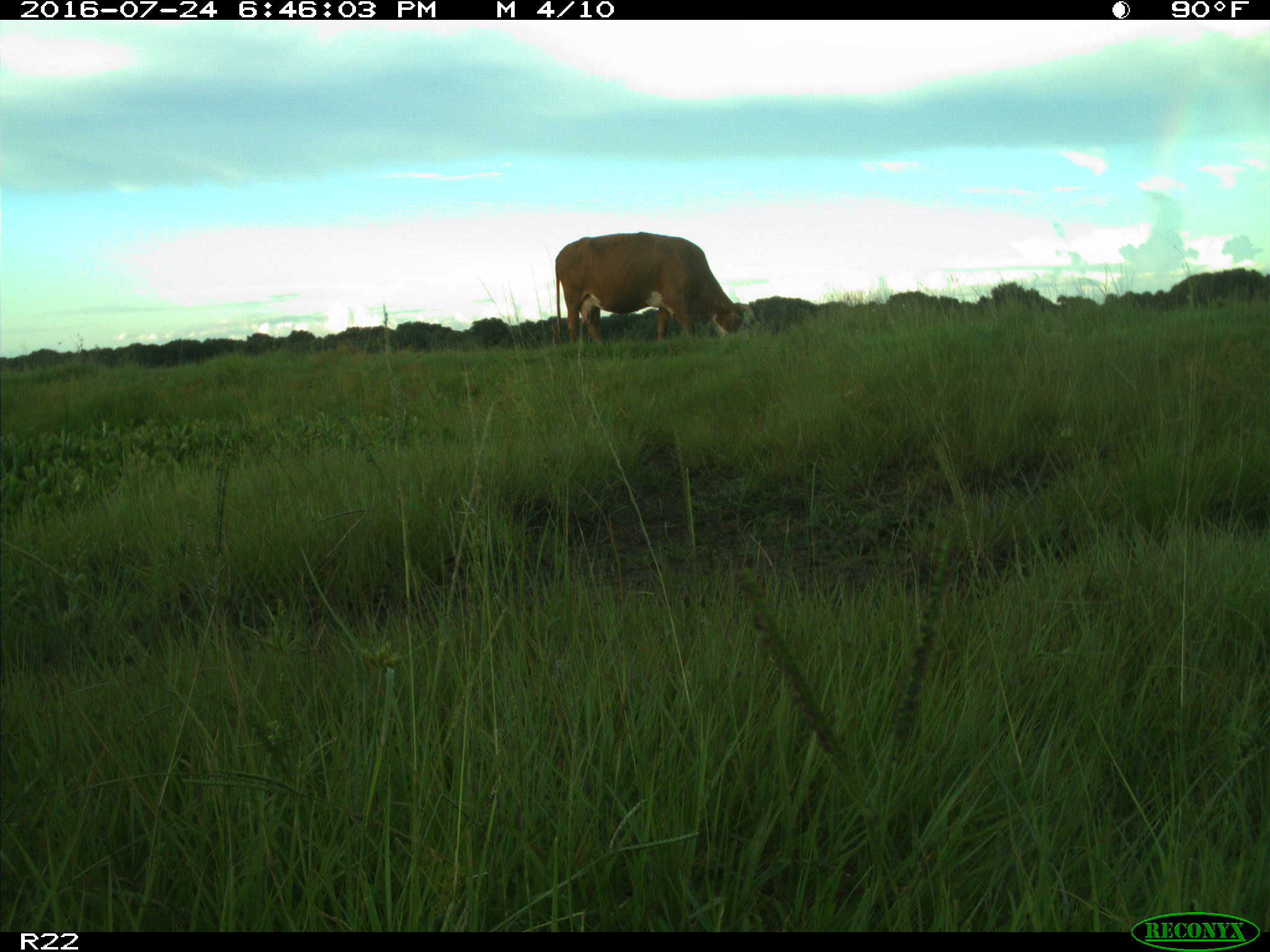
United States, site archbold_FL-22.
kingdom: Animalia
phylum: Chordata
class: Mammalia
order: Artiodactyla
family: Bovidae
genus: Bos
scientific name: Bos taurus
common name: domestic cow